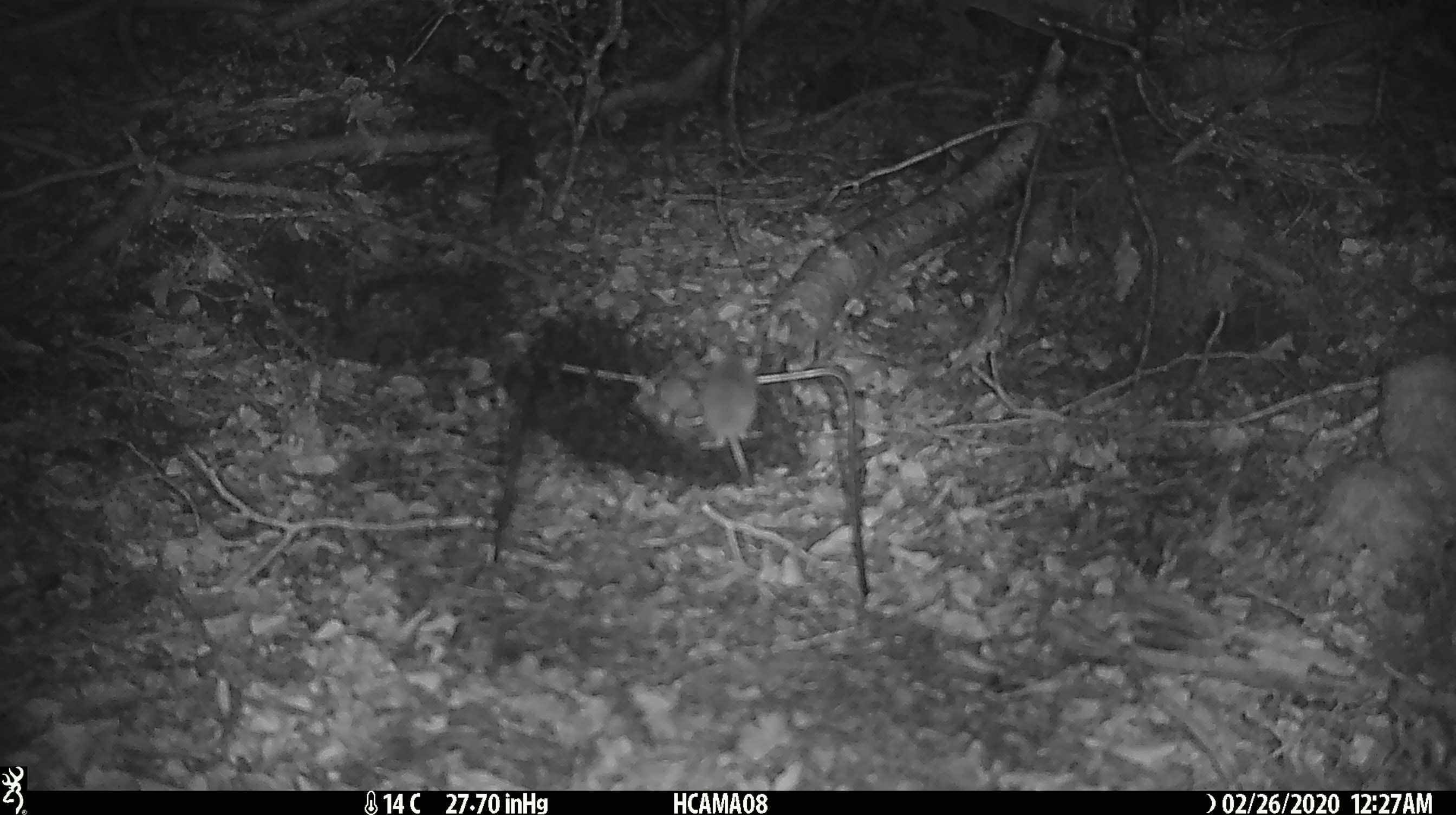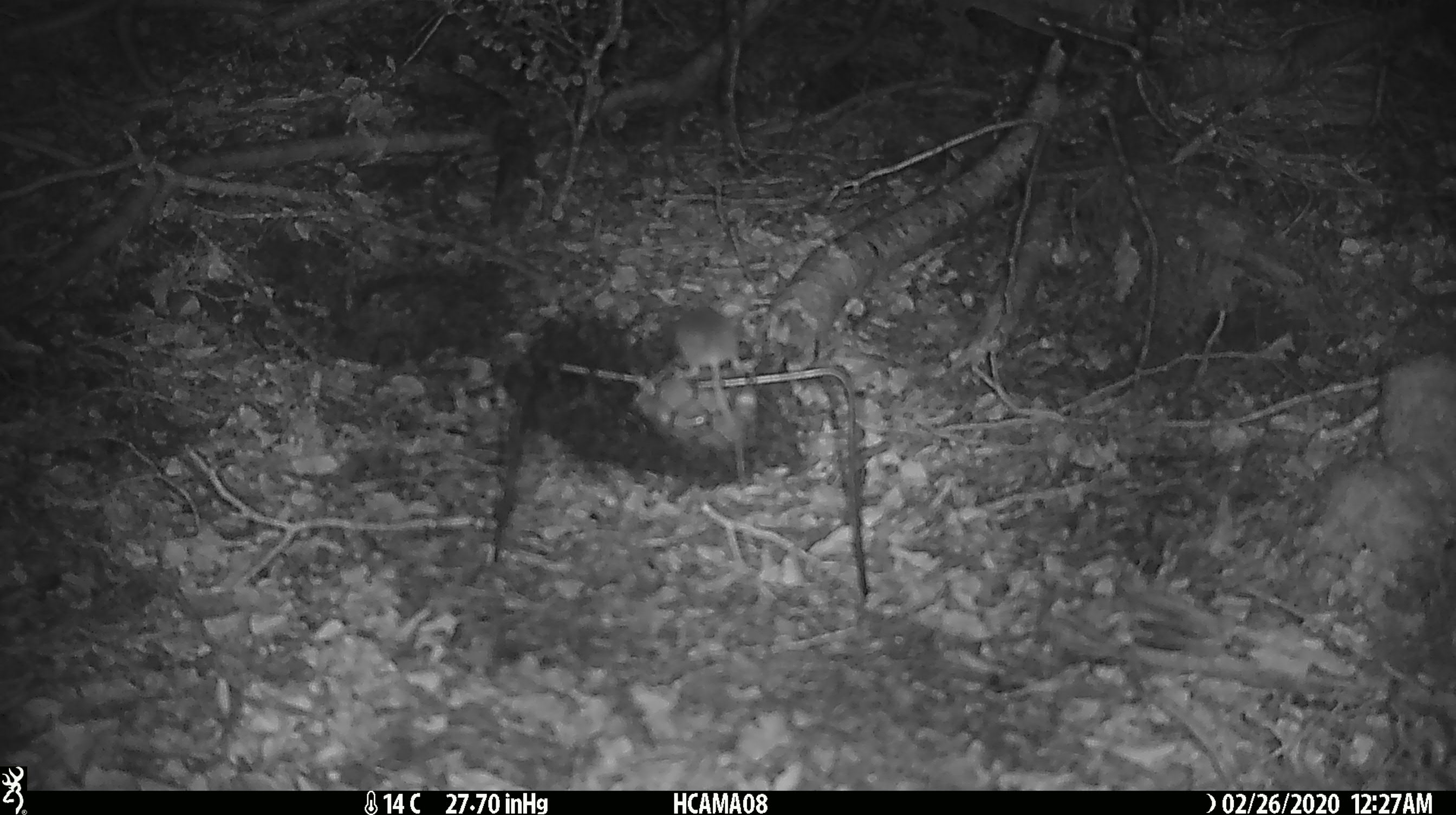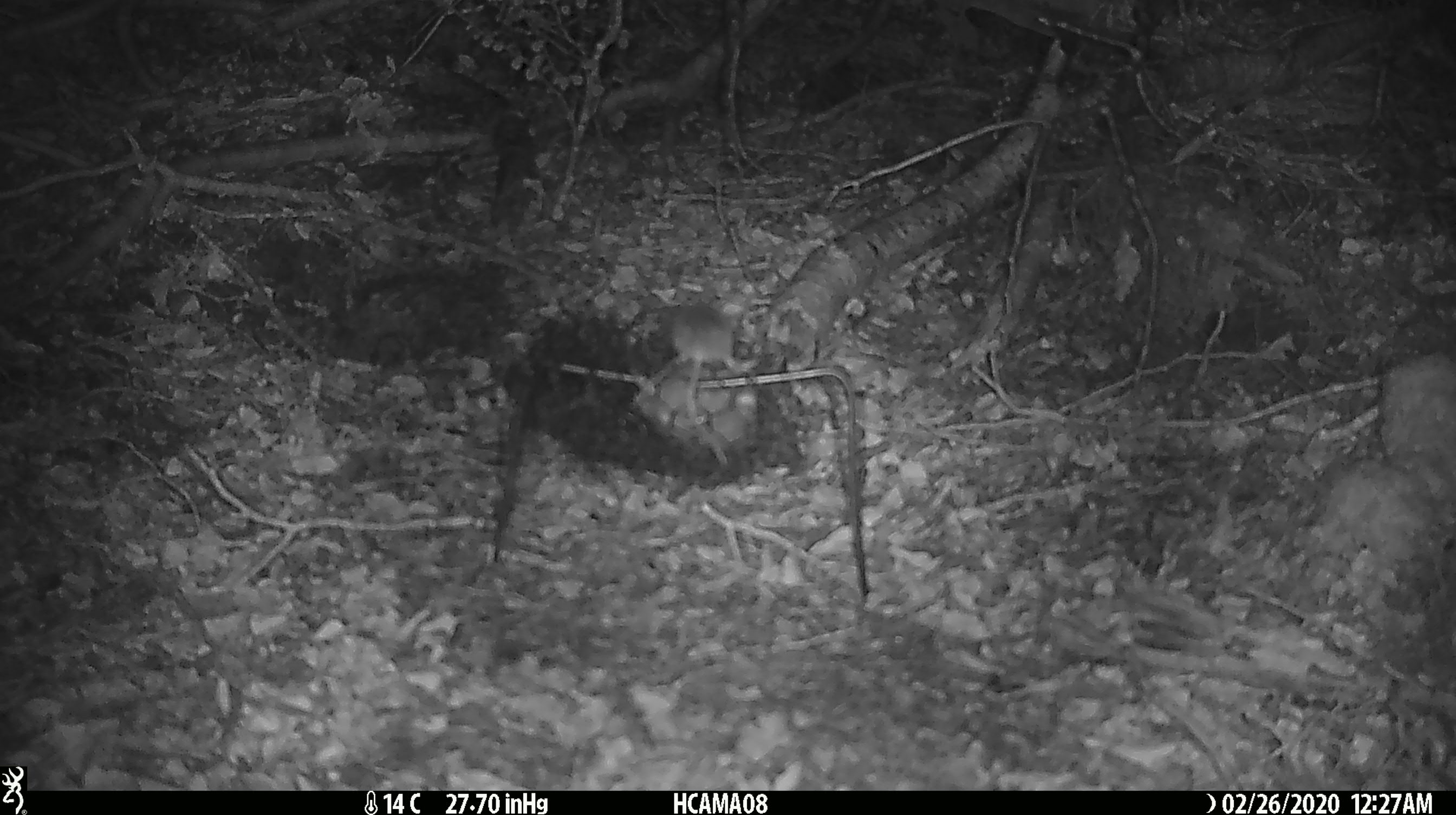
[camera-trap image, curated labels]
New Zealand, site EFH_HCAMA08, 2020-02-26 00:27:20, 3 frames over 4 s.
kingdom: Animalia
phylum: Chordata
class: Mammalia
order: Rodentia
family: Muridae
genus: Mus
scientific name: Mus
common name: mouse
Mouse (Mus).